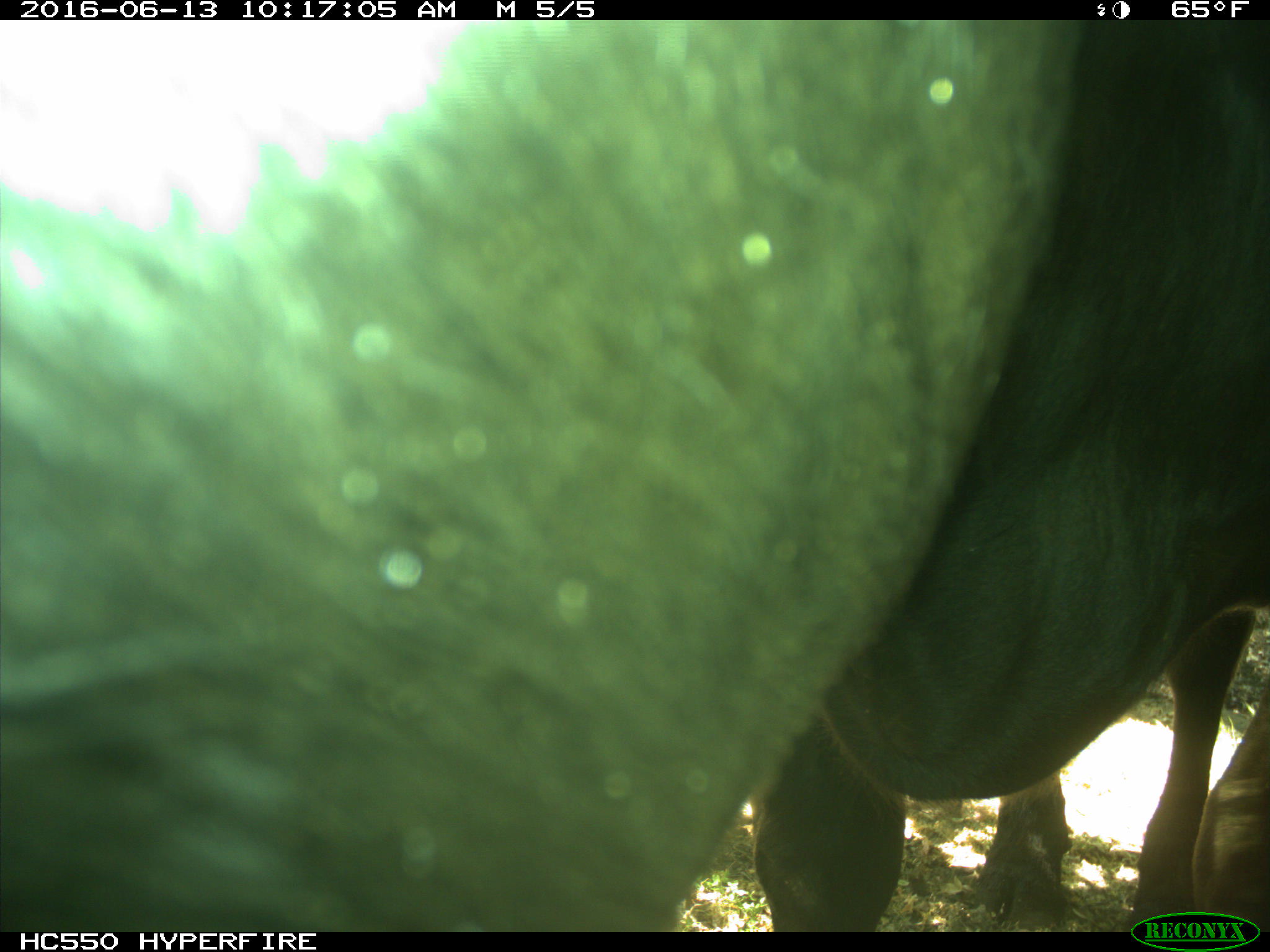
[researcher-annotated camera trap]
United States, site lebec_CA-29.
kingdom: Animalia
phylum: Chordata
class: Mammalia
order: Artiodactyla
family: Bovidae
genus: Bos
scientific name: Bos taurus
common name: domestic cow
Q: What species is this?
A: Bos taurus (domestic cow).